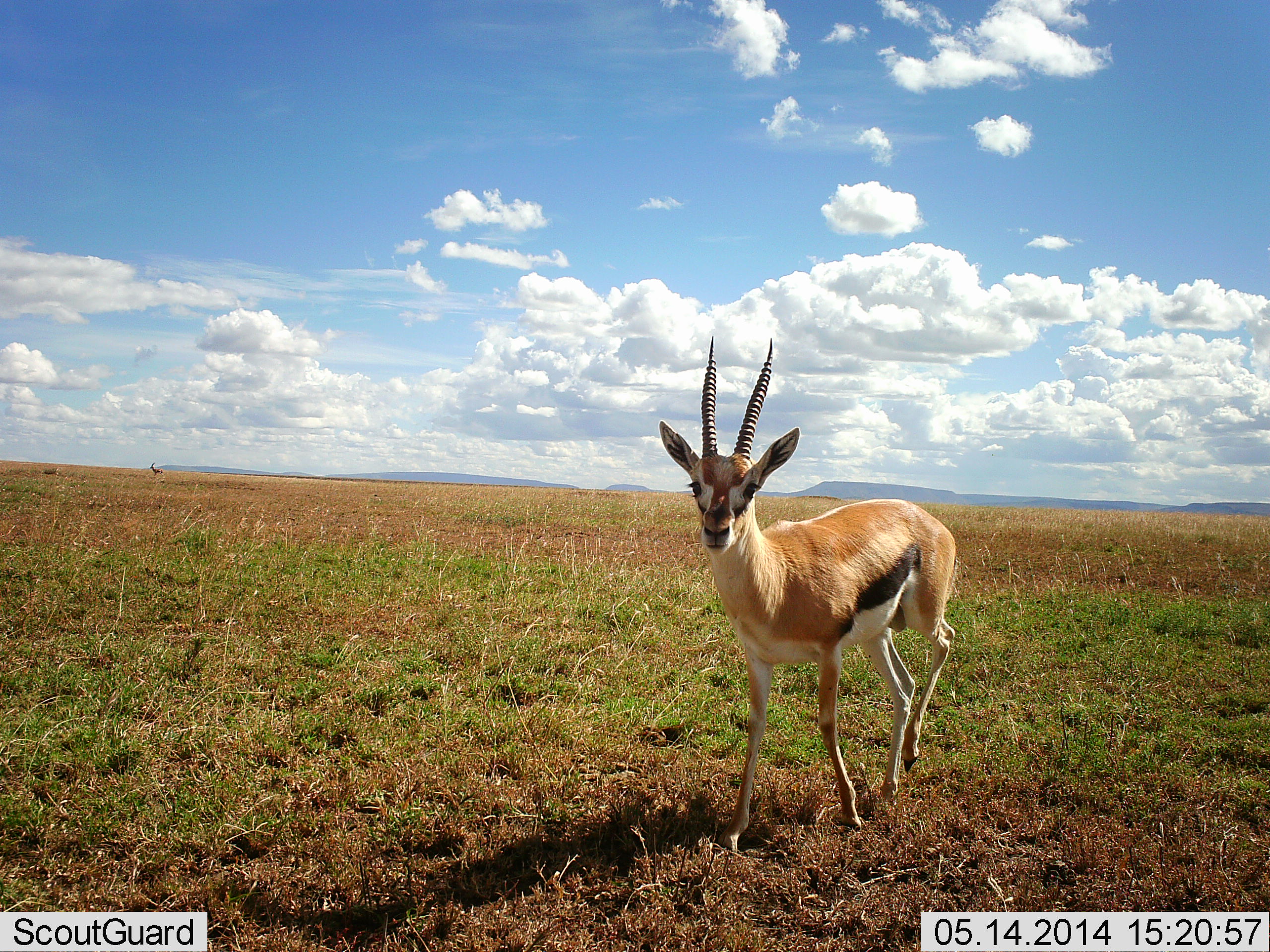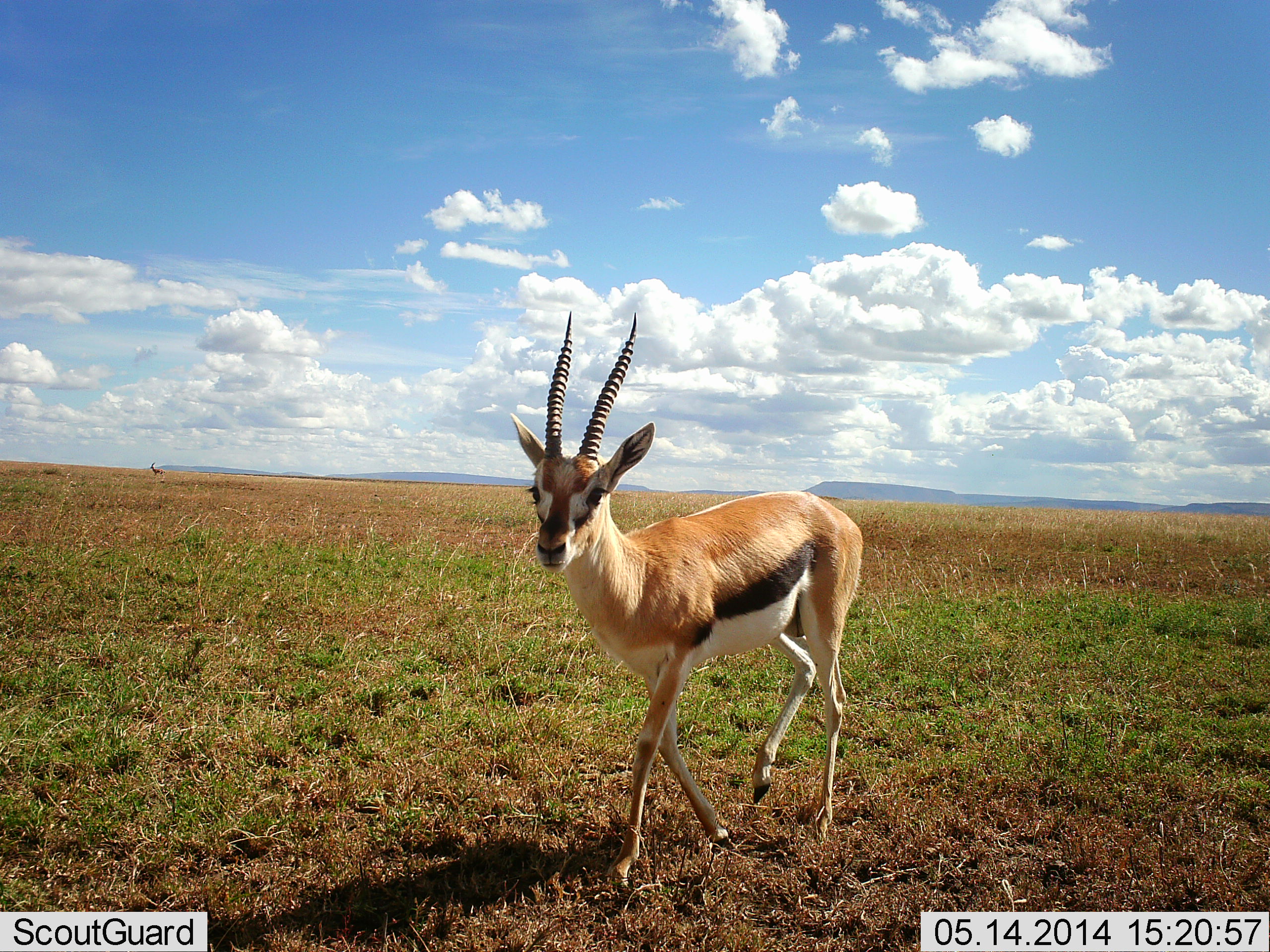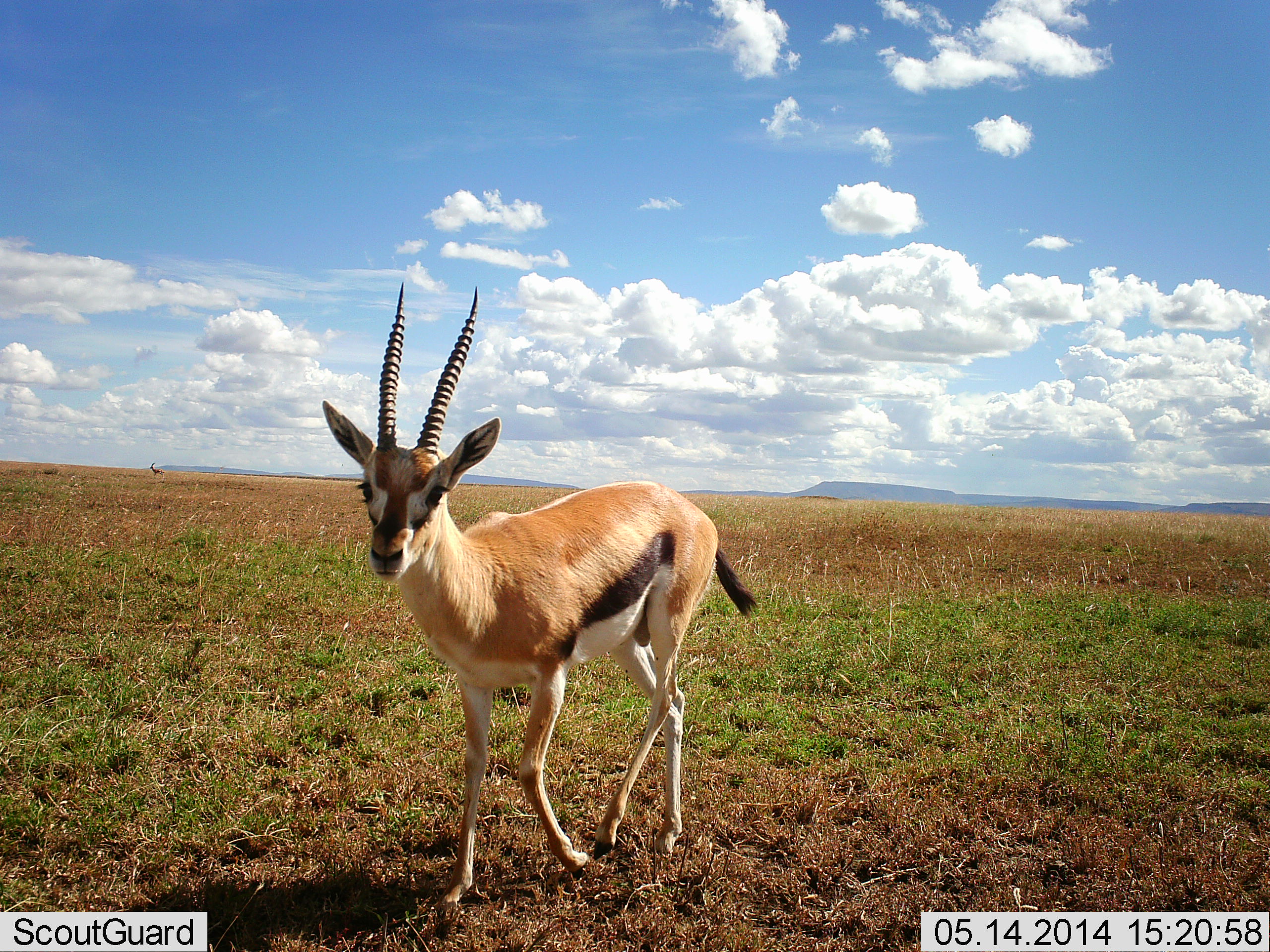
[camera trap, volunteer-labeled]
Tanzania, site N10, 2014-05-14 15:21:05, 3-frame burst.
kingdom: Animalia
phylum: Chordata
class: Mammalia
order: Artiodactyla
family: Bovidae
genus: Eudorcas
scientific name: Eudorcas thomsonii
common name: thomson's gazelle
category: gazellethomsons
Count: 1.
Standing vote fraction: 0%.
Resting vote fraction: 0%.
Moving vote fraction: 100%.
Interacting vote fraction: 0%.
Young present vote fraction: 0%.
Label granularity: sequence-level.